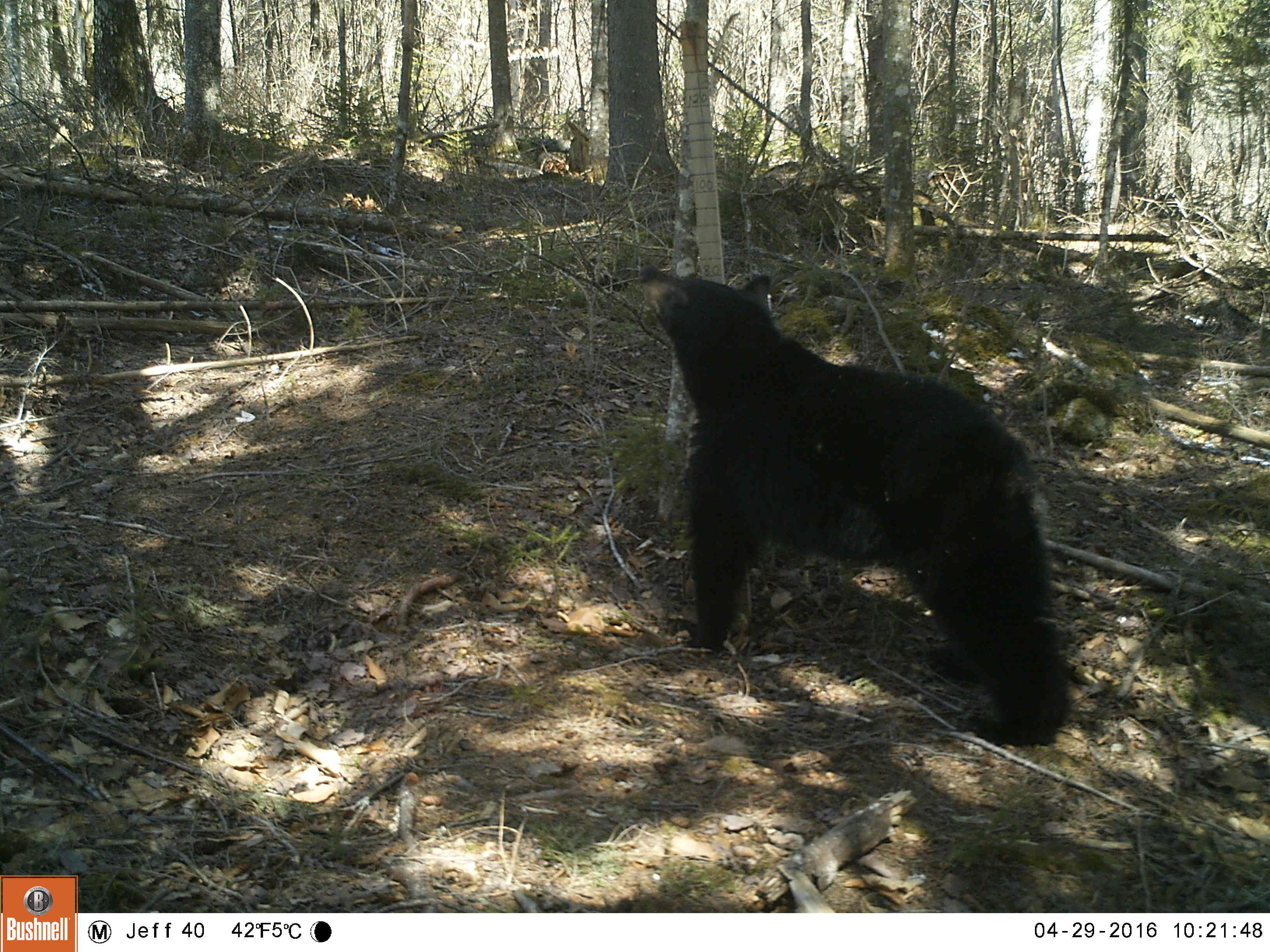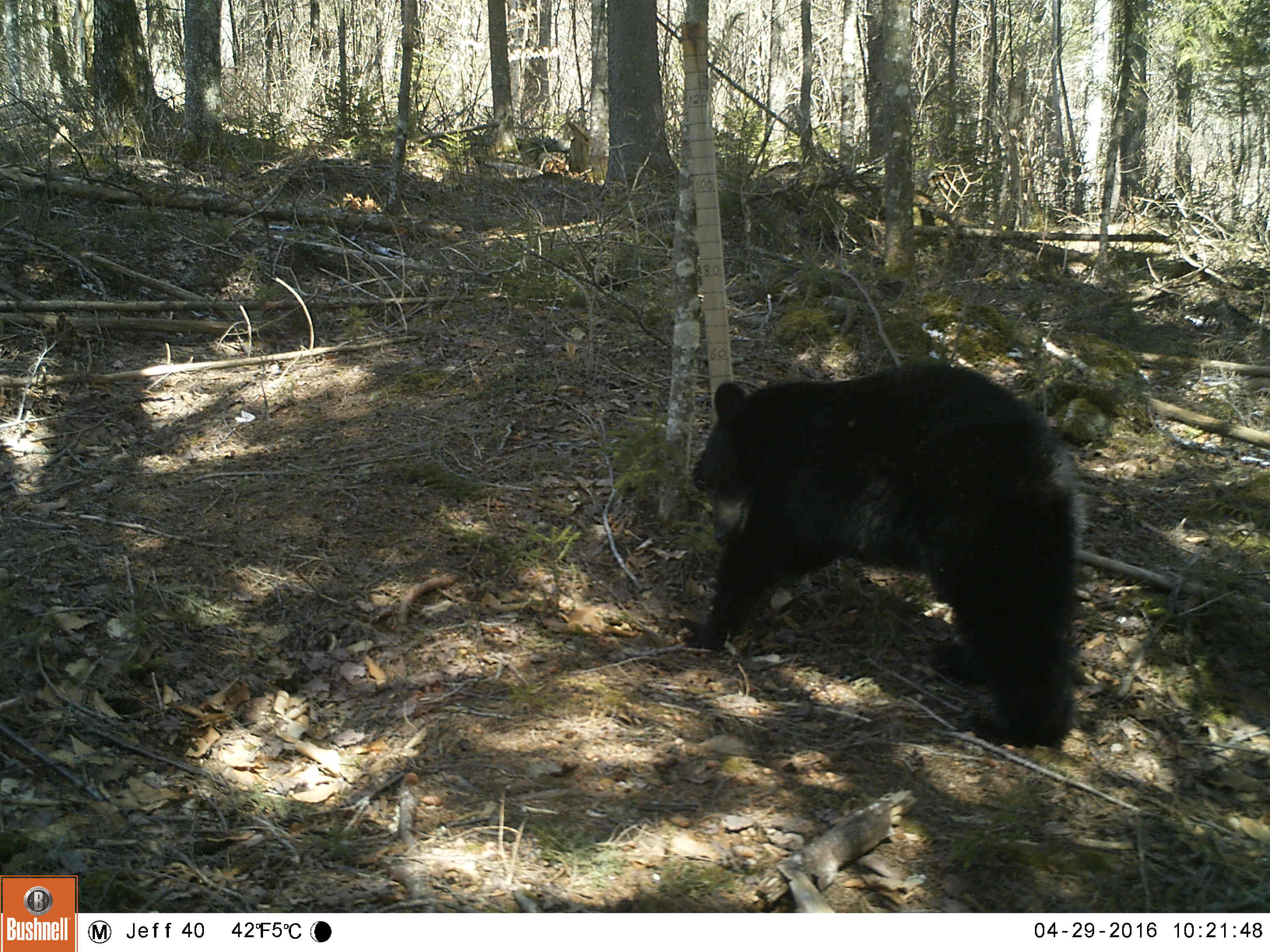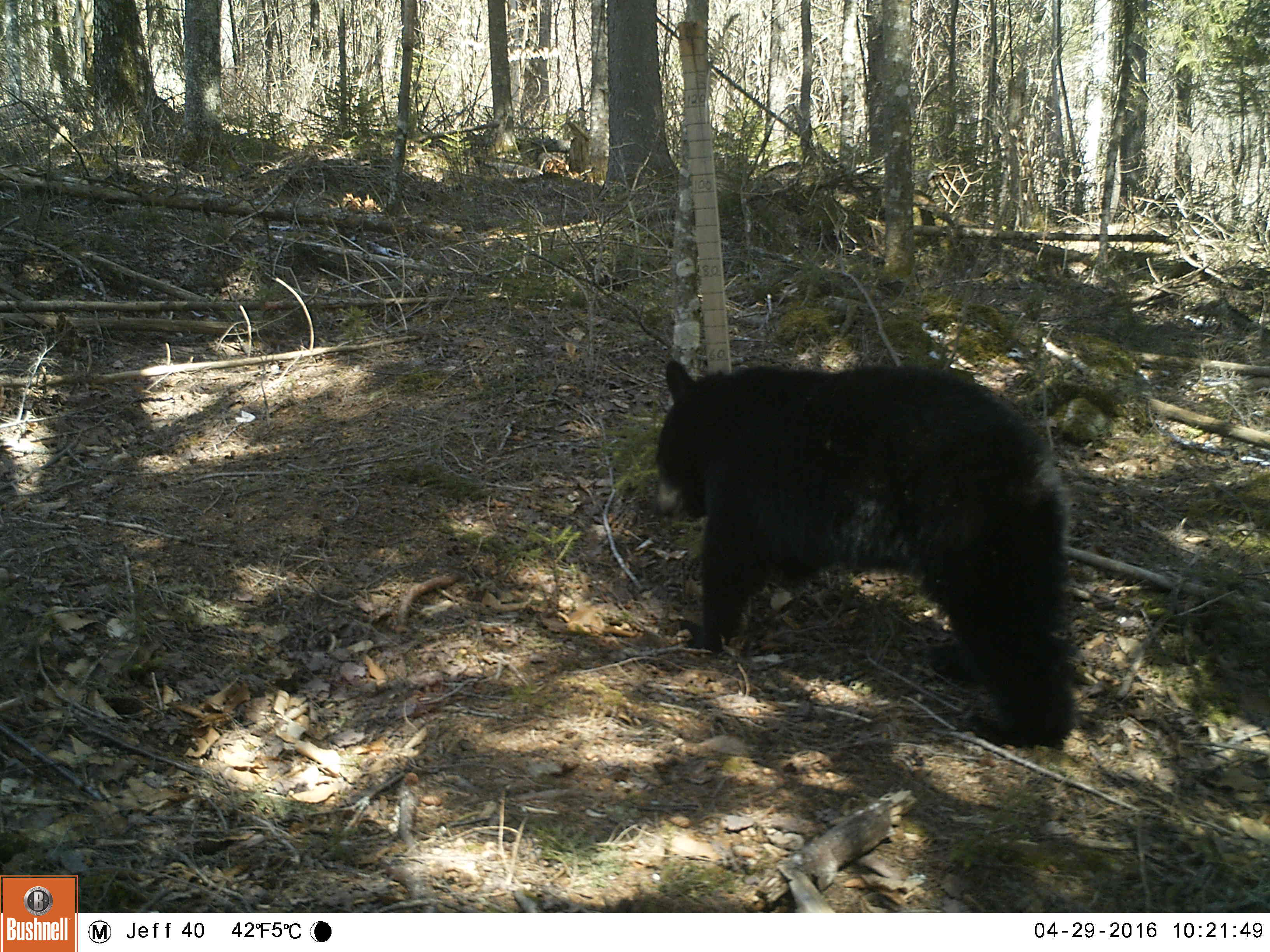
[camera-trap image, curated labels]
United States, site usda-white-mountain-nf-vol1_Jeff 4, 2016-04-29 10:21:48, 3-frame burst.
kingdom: Animalia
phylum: Chordata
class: Mammalia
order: Carnivora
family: Ursidae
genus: Ursus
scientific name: Ursus americanus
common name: black bear